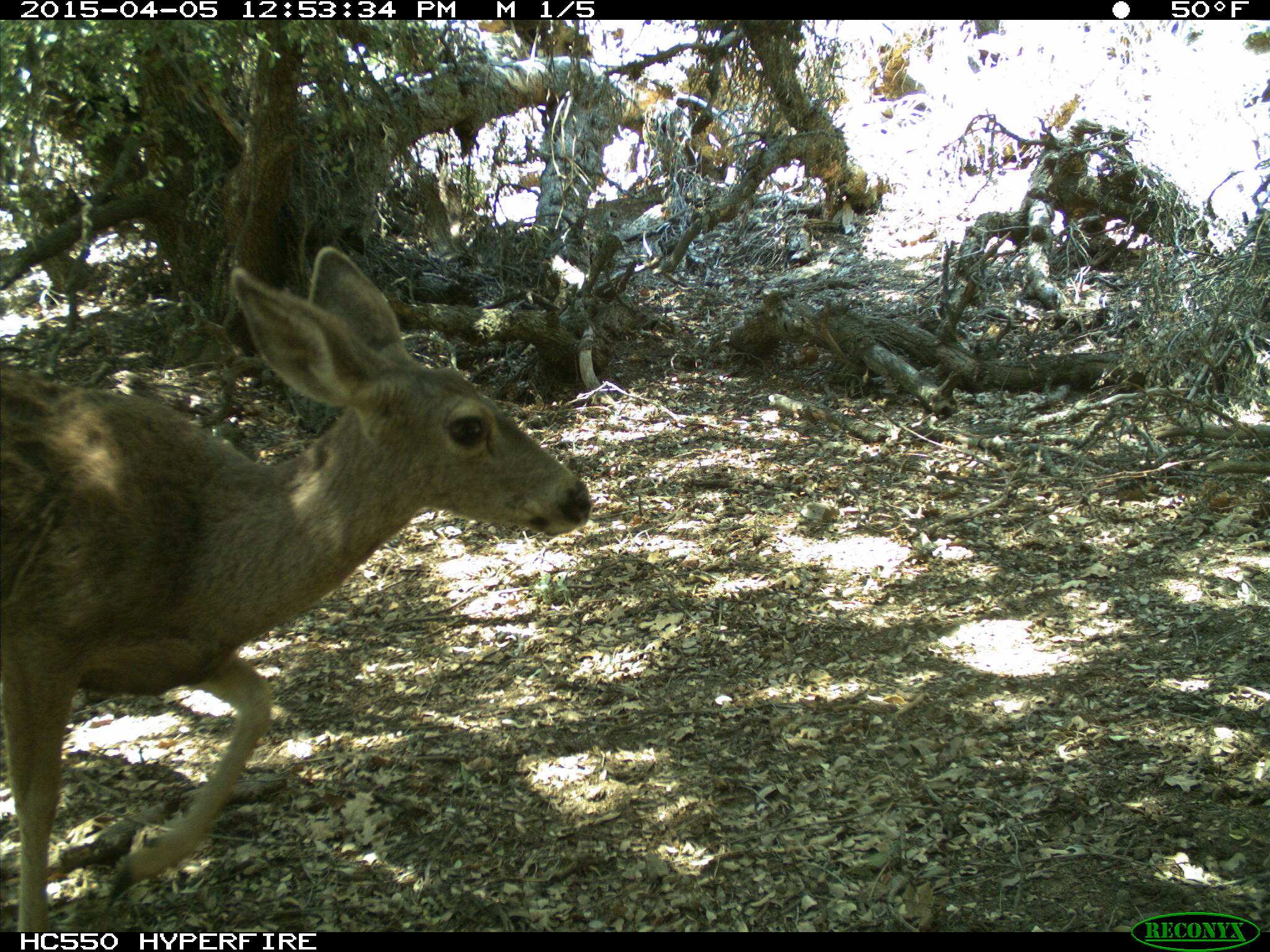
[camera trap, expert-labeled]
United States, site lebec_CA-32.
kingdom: Animalia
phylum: Chordata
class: Mammalia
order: Artiodactyla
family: Cervidae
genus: Odocoileus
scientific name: Odocoileus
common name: deer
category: unidentified deer